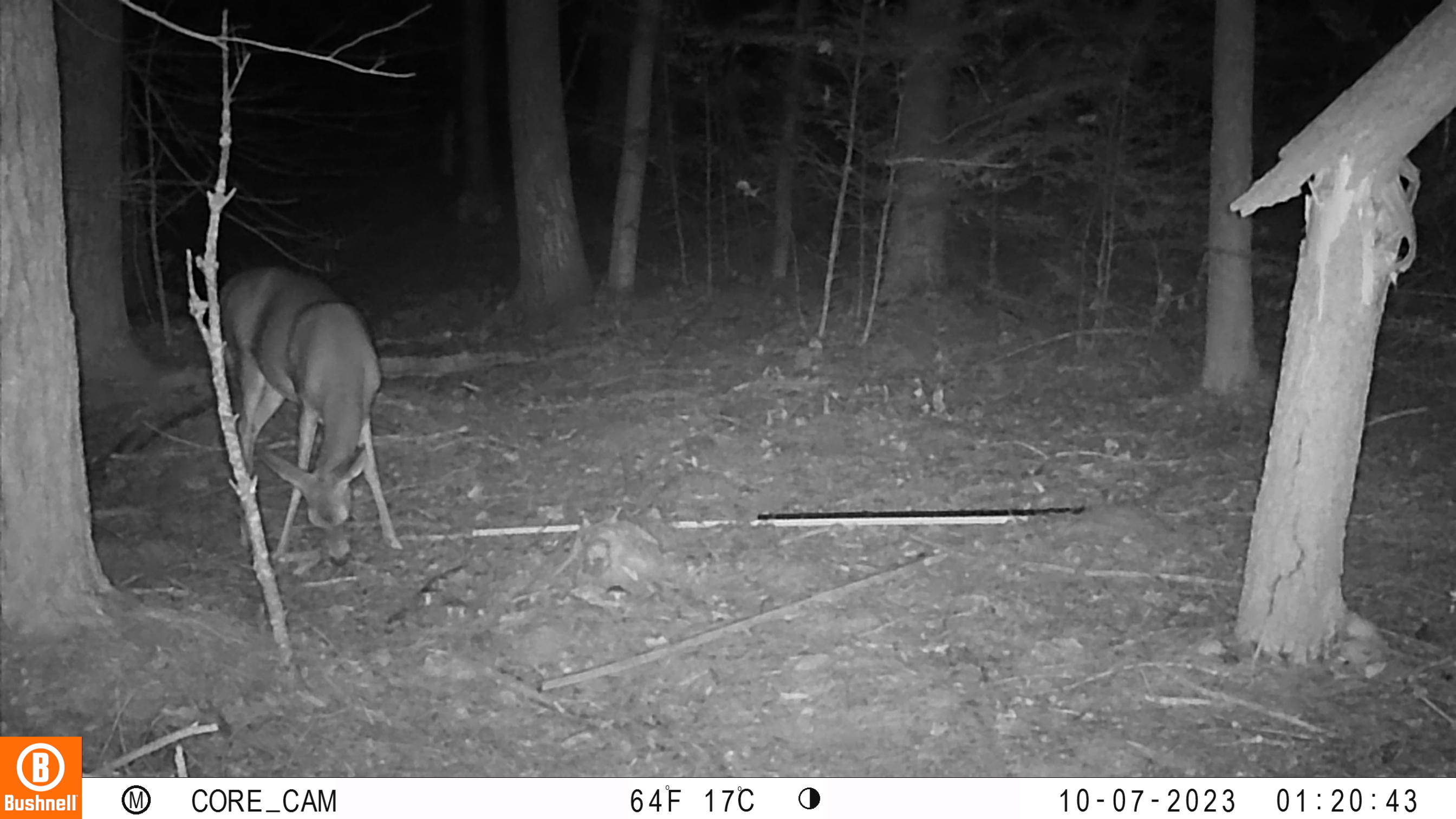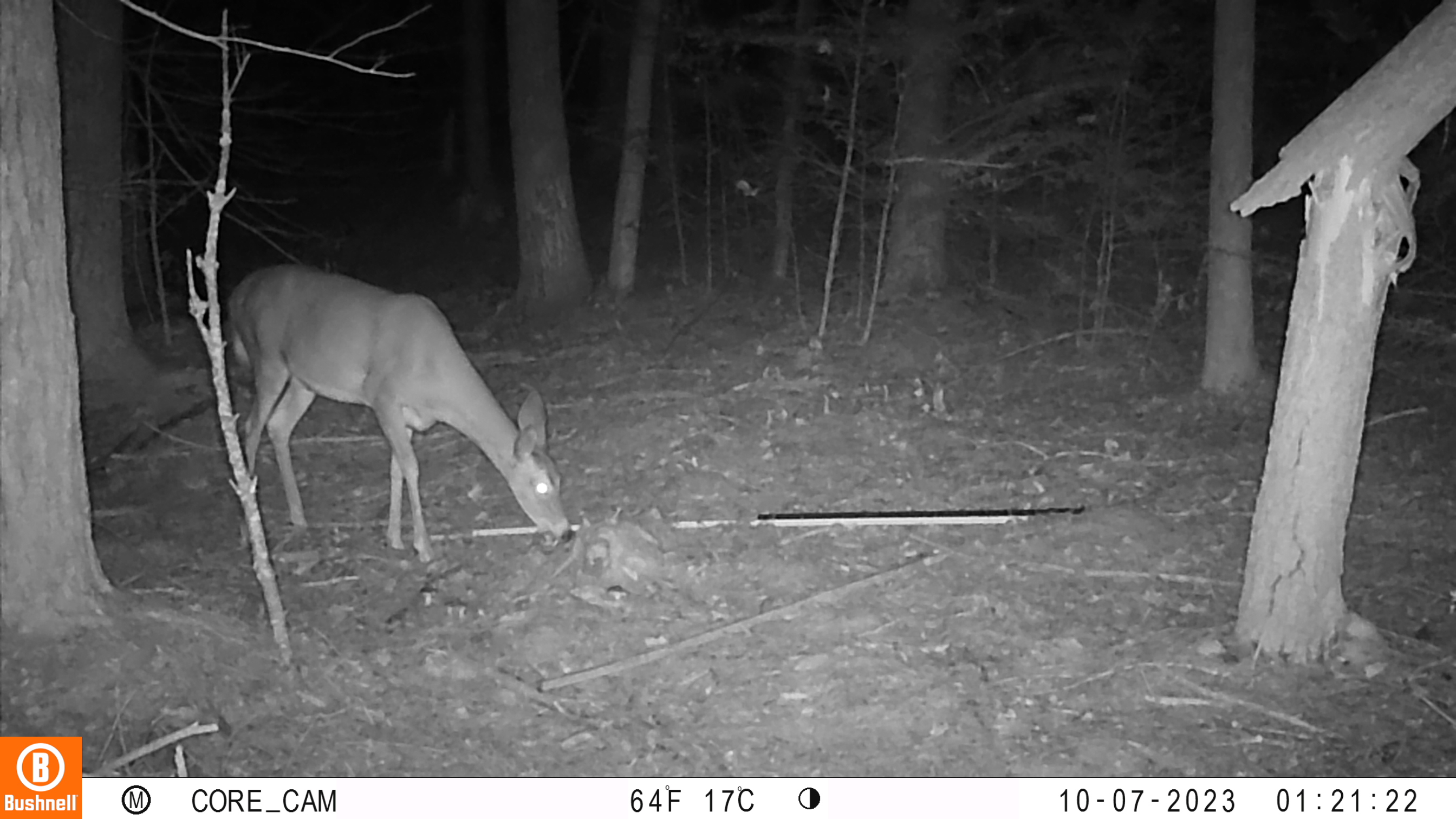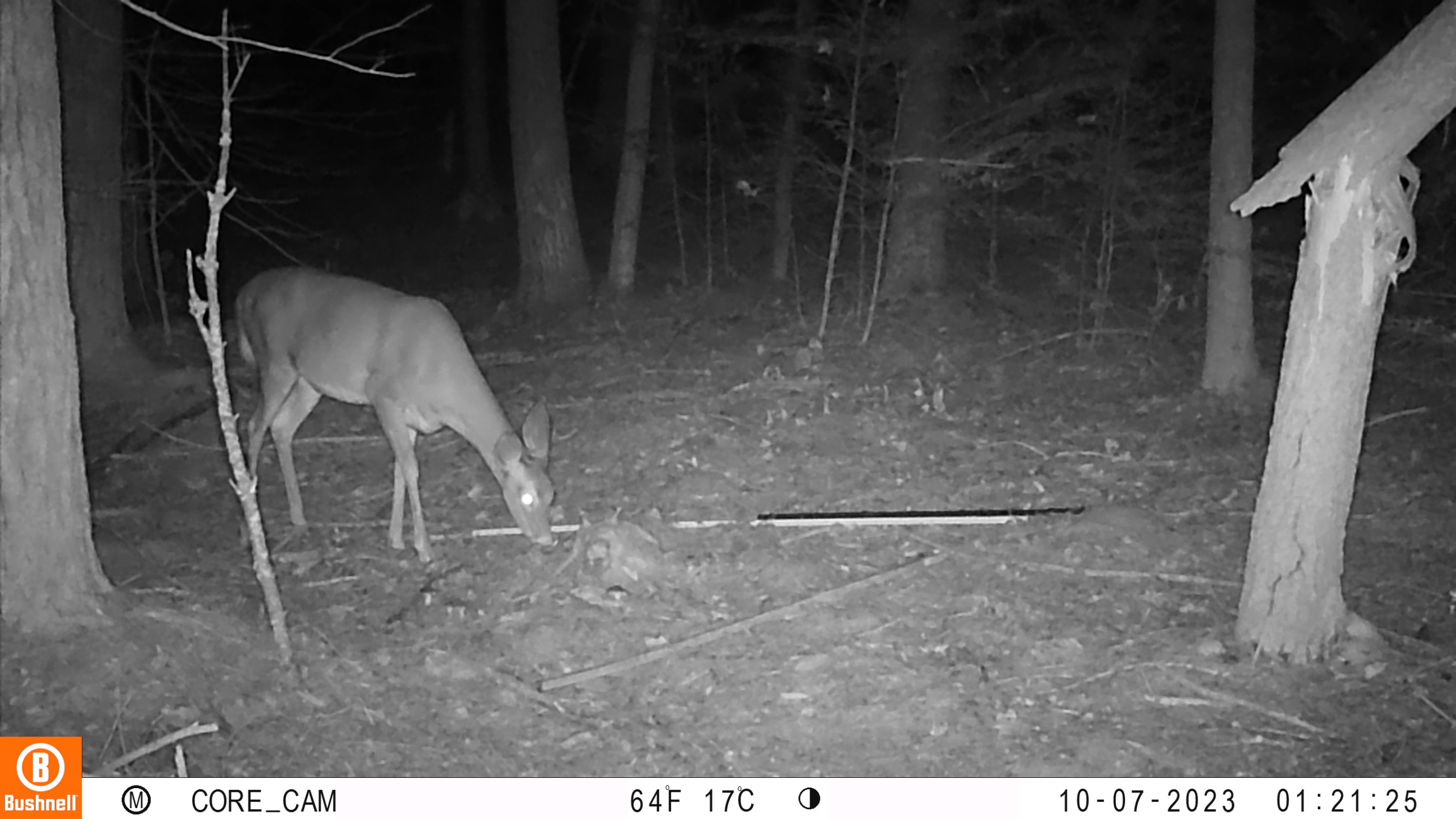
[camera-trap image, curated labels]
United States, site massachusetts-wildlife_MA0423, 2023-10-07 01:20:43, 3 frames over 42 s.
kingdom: Animalia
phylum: Chordata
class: Mammalia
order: Artiodactyla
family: Cervidae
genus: Odocoileus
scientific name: Odocoileus virginianus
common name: white-tailed deer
White-tailed deer (Odocoileus virginianus).